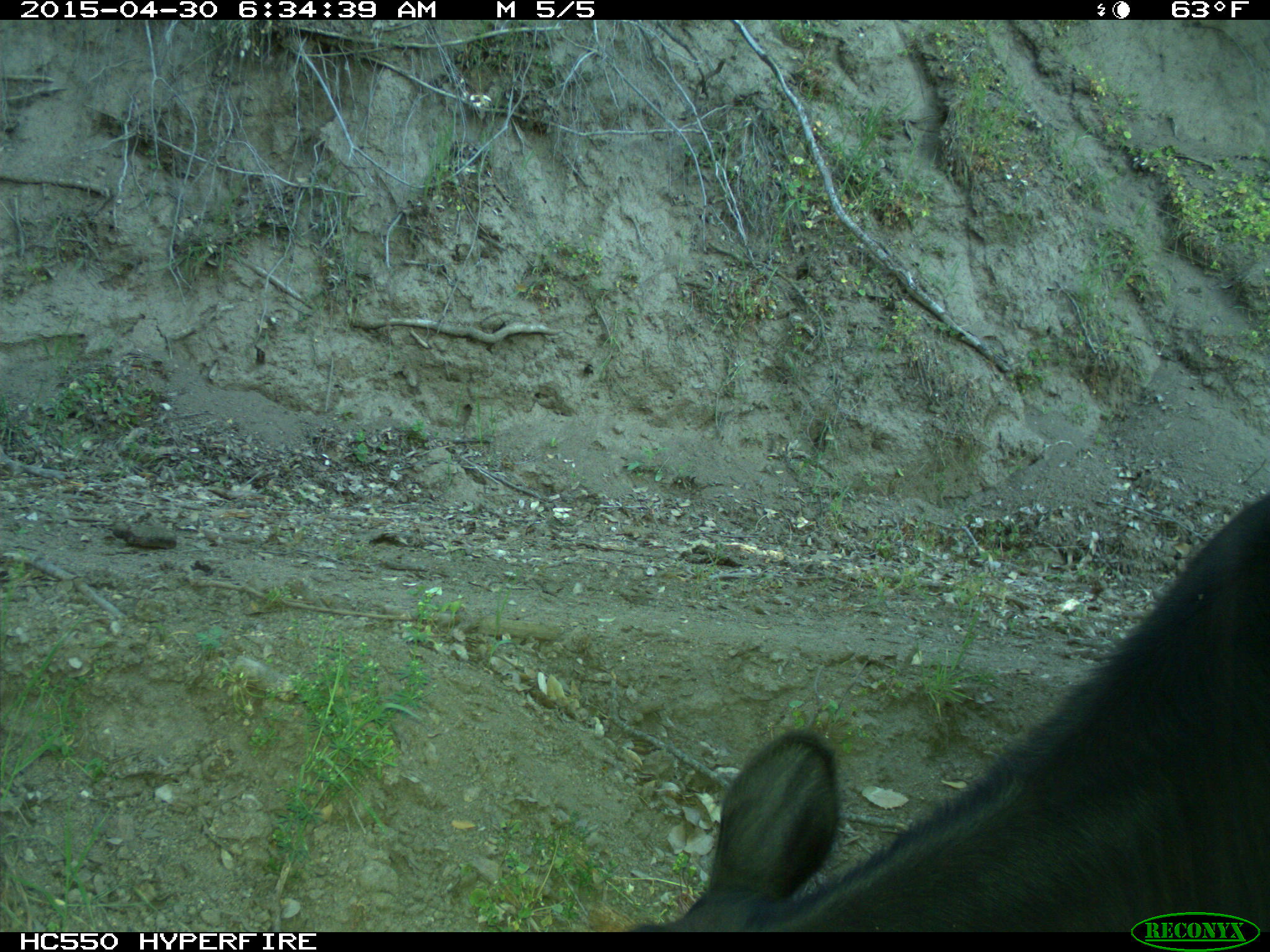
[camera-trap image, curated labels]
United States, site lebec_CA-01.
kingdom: Animalia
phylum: Chordata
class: Mammalia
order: Artiodactyla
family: Bovidae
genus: Bos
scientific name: Bos taurus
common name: domestic cow